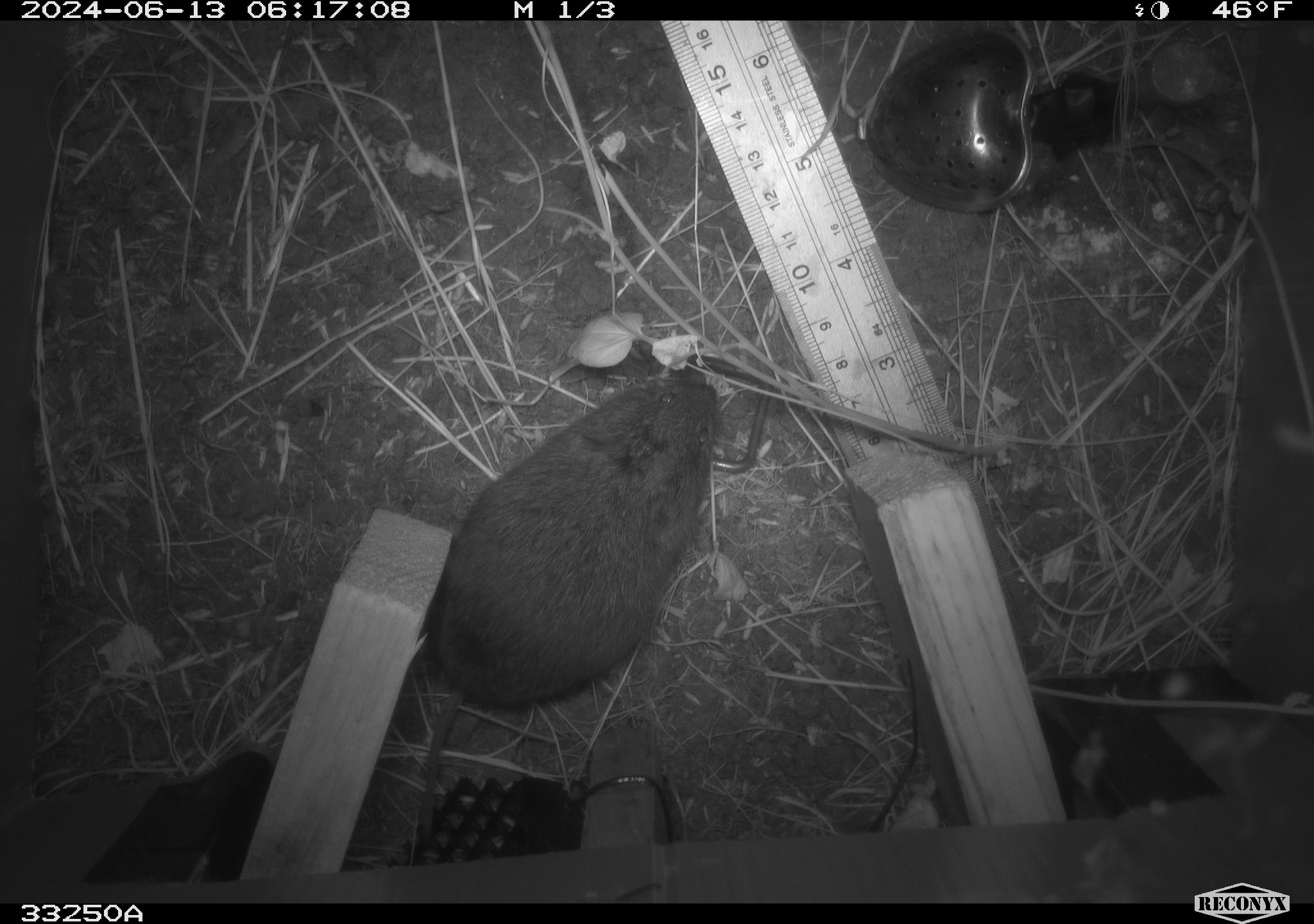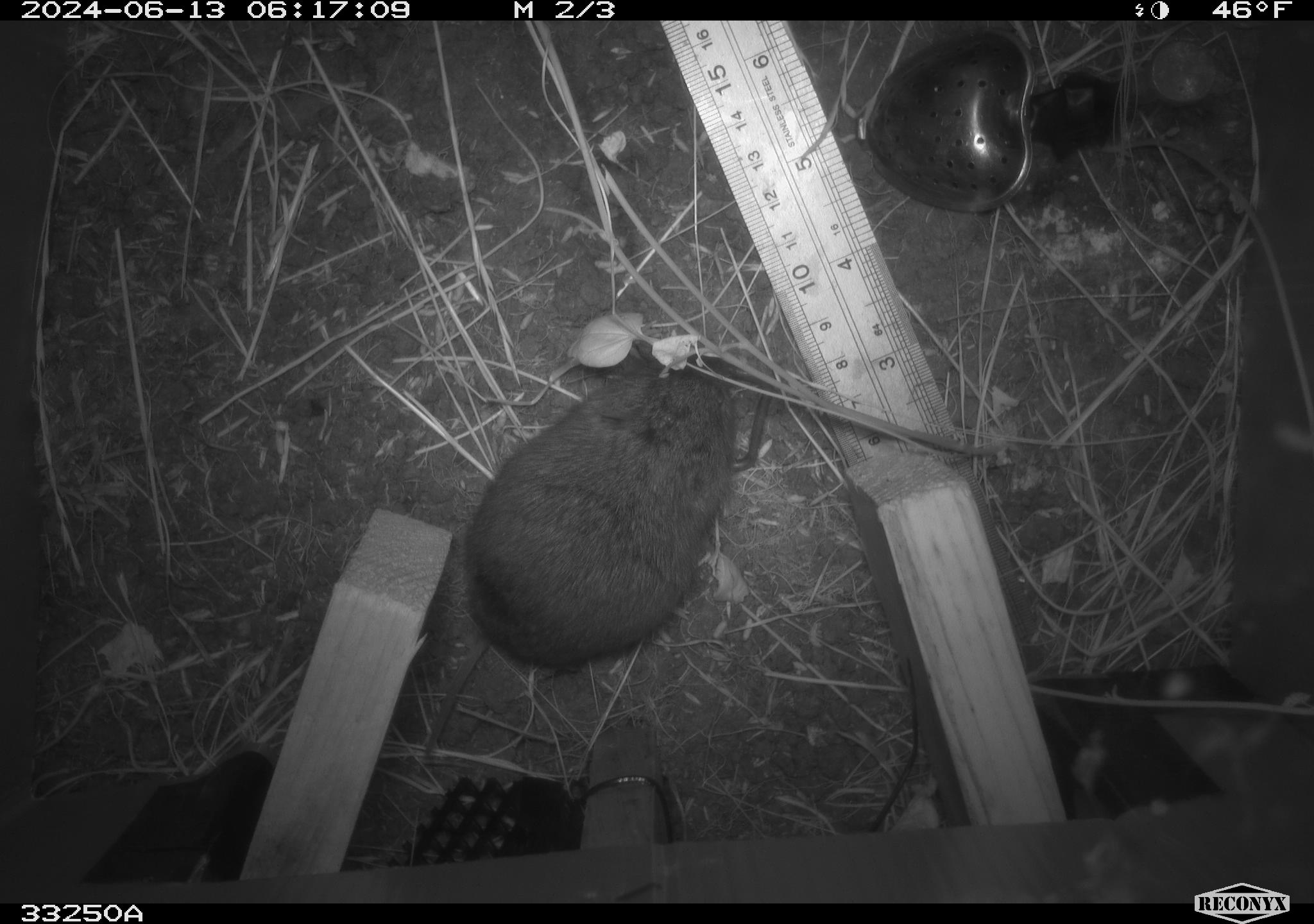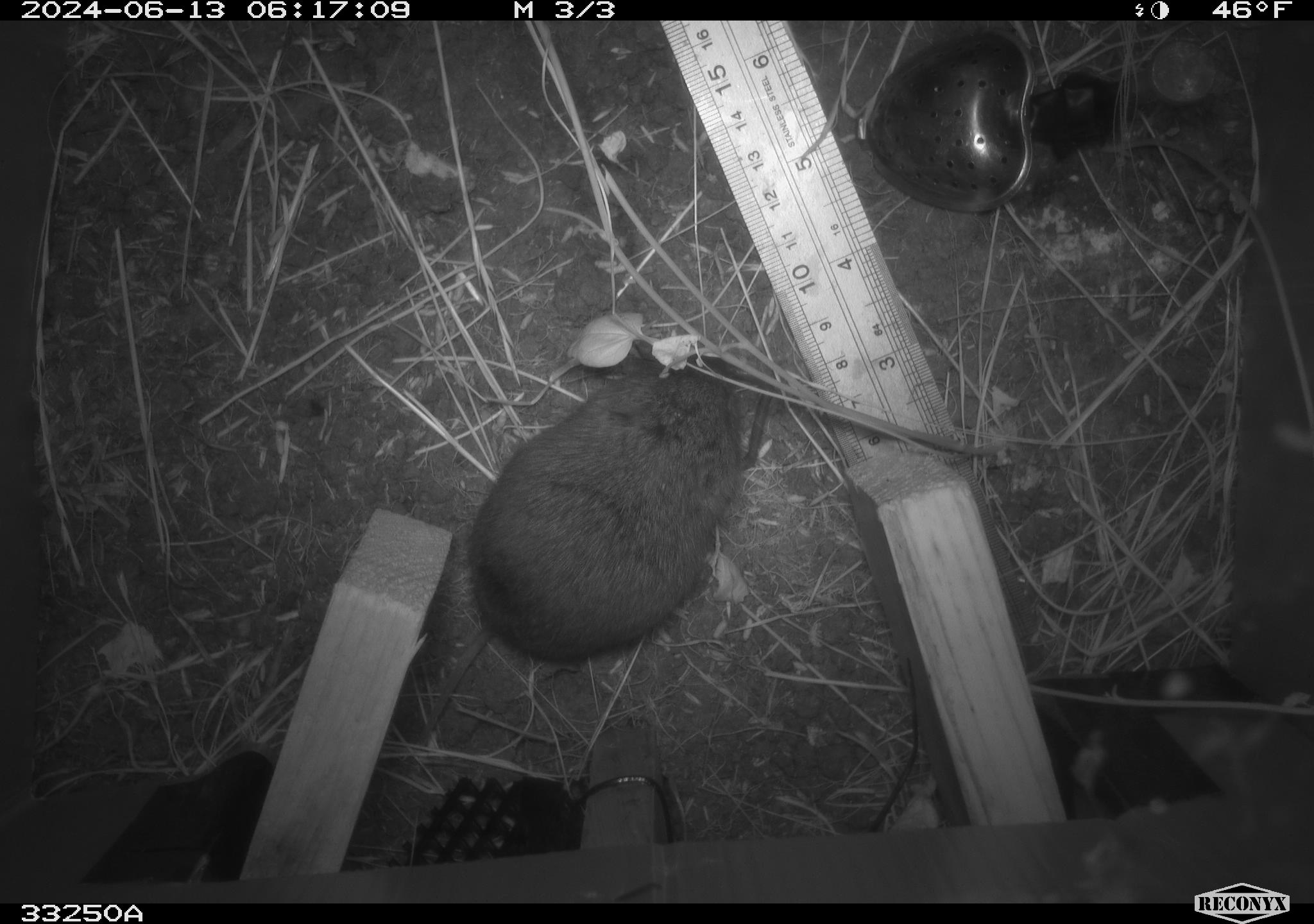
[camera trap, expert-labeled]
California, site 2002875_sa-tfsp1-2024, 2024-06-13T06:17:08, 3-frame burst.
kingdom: Animalia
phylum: Chordata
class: Mammalia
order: Rodentia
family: Cricetidae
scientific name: Arvicolinae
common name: voles, lemmings, and muskrats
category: arvicolinae subfamily